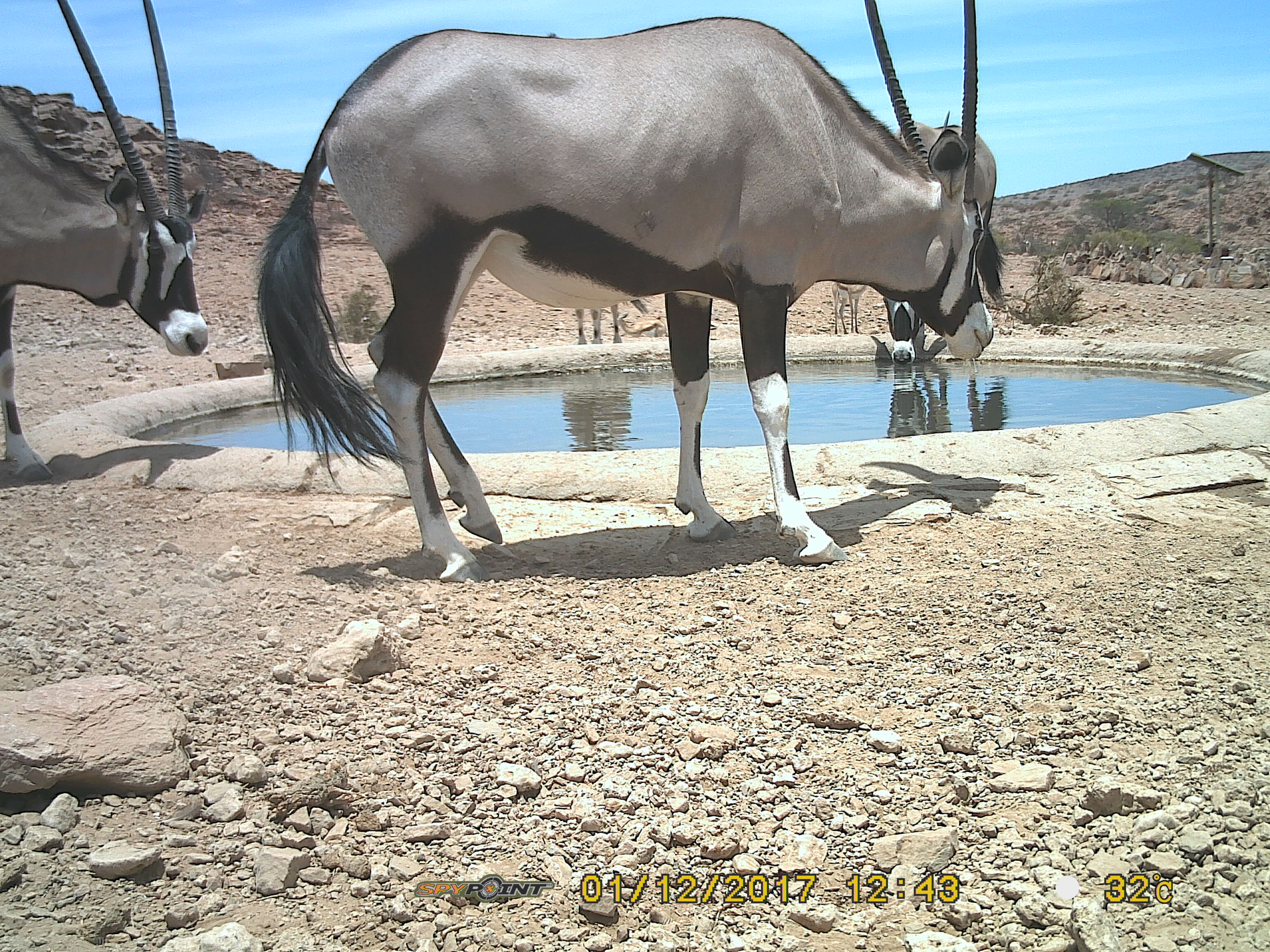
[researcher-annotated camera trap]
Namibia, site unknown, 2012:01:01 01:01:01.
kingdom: Animalia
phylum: Chordata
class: Mammalia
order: Artiodactyla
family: Bovidae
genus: Oryx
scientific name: Oryx gazella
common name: gemsbok